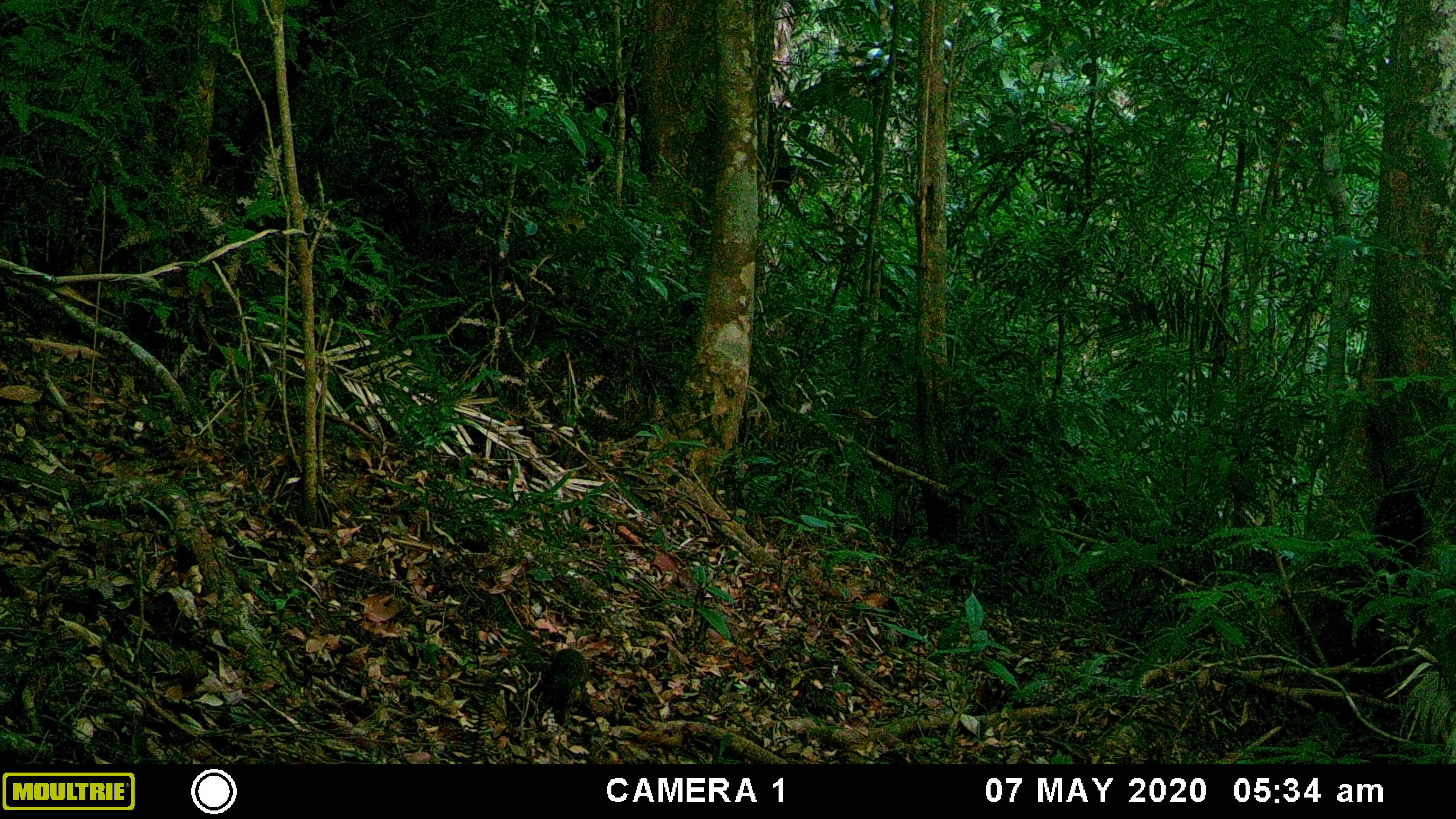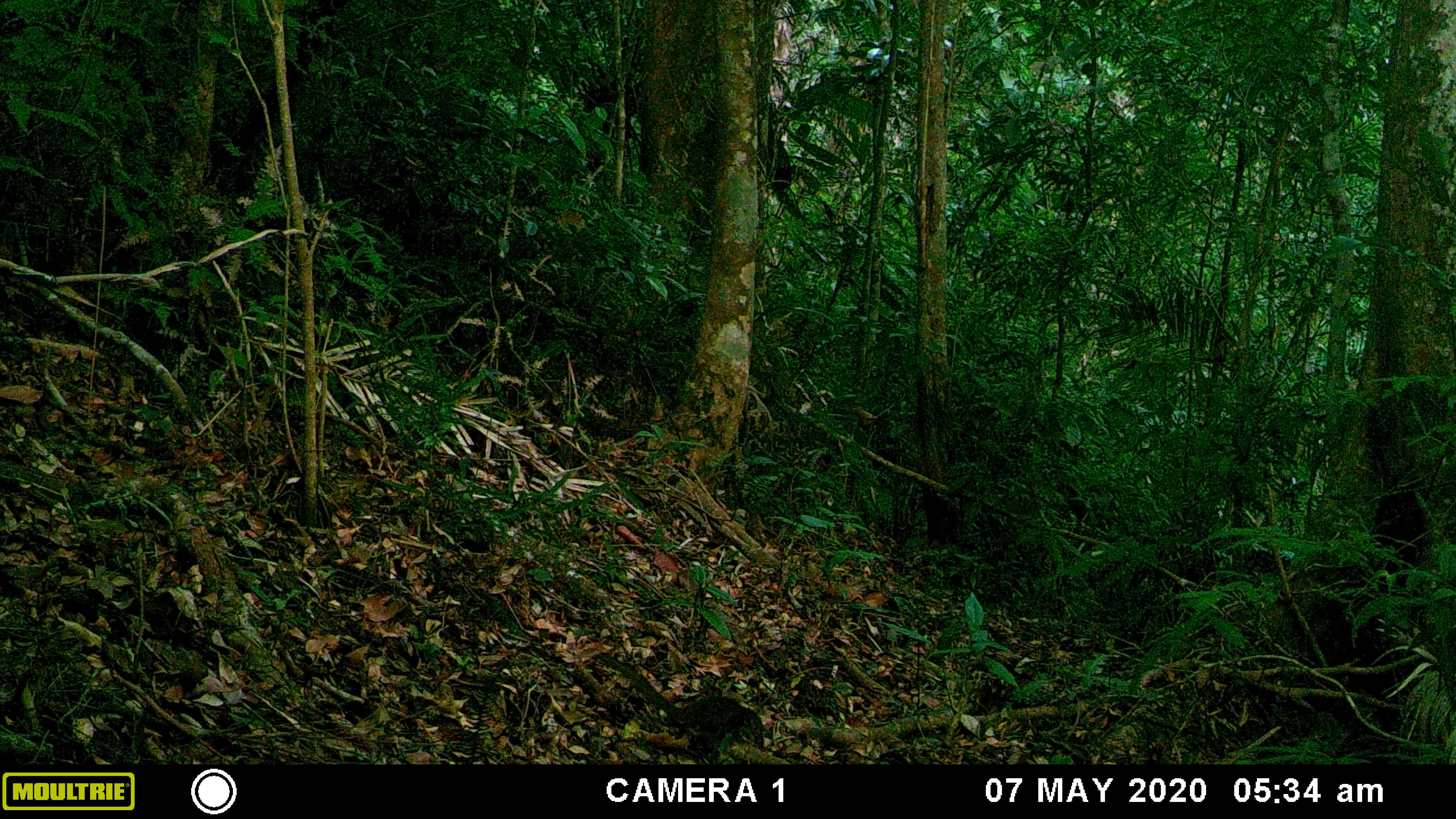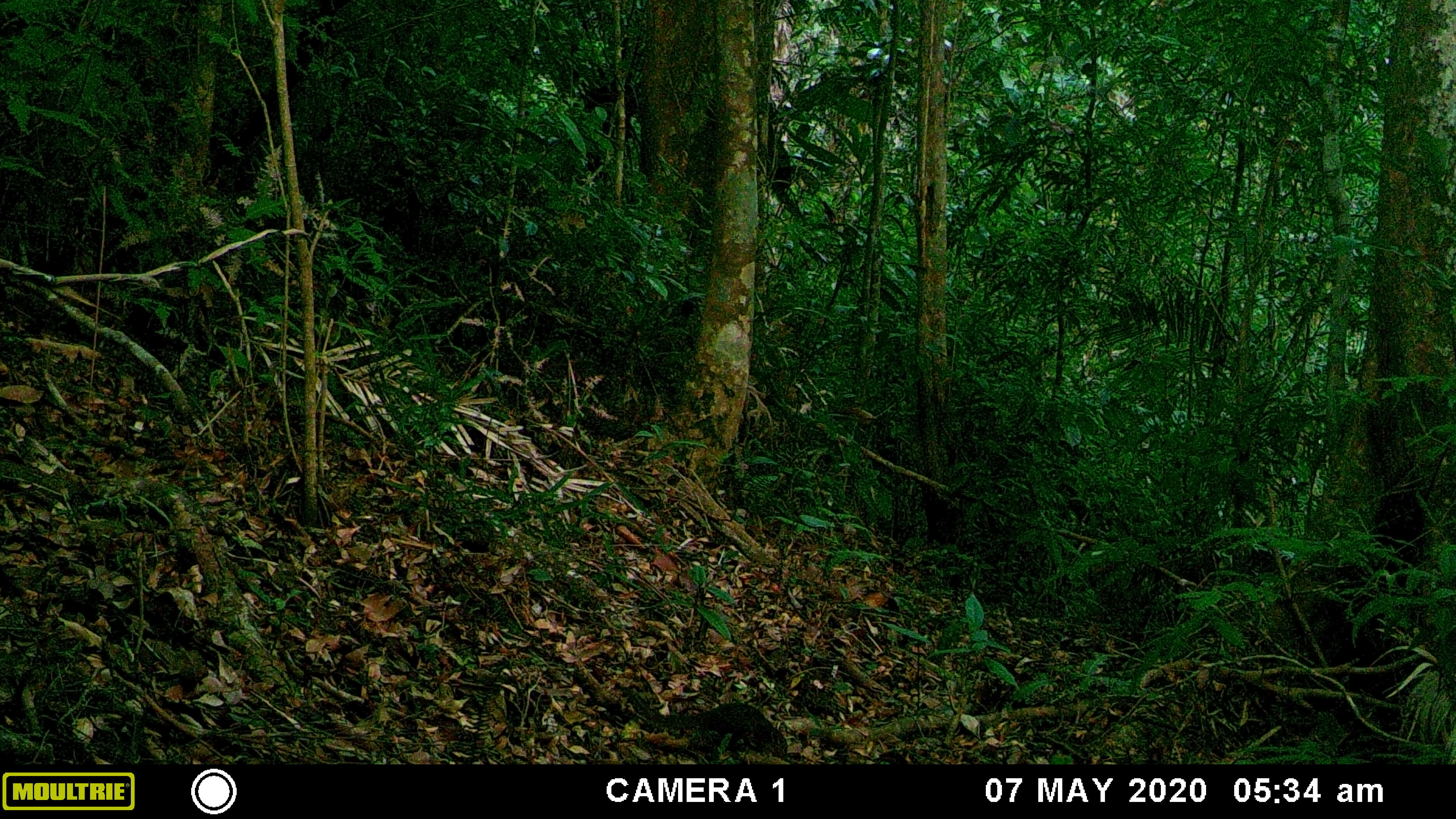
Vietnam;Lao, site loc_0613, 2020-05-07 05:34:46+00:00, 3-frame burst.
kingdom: Animalia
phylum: Chordata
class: Mammalia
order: Scandentia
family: Tupaiidae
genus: Tupaia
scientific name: Tupaia belangeri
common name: northern treeshrew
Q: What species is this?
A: Northern treeshrew (Tupaia belangeri).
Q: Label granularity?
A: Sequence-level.